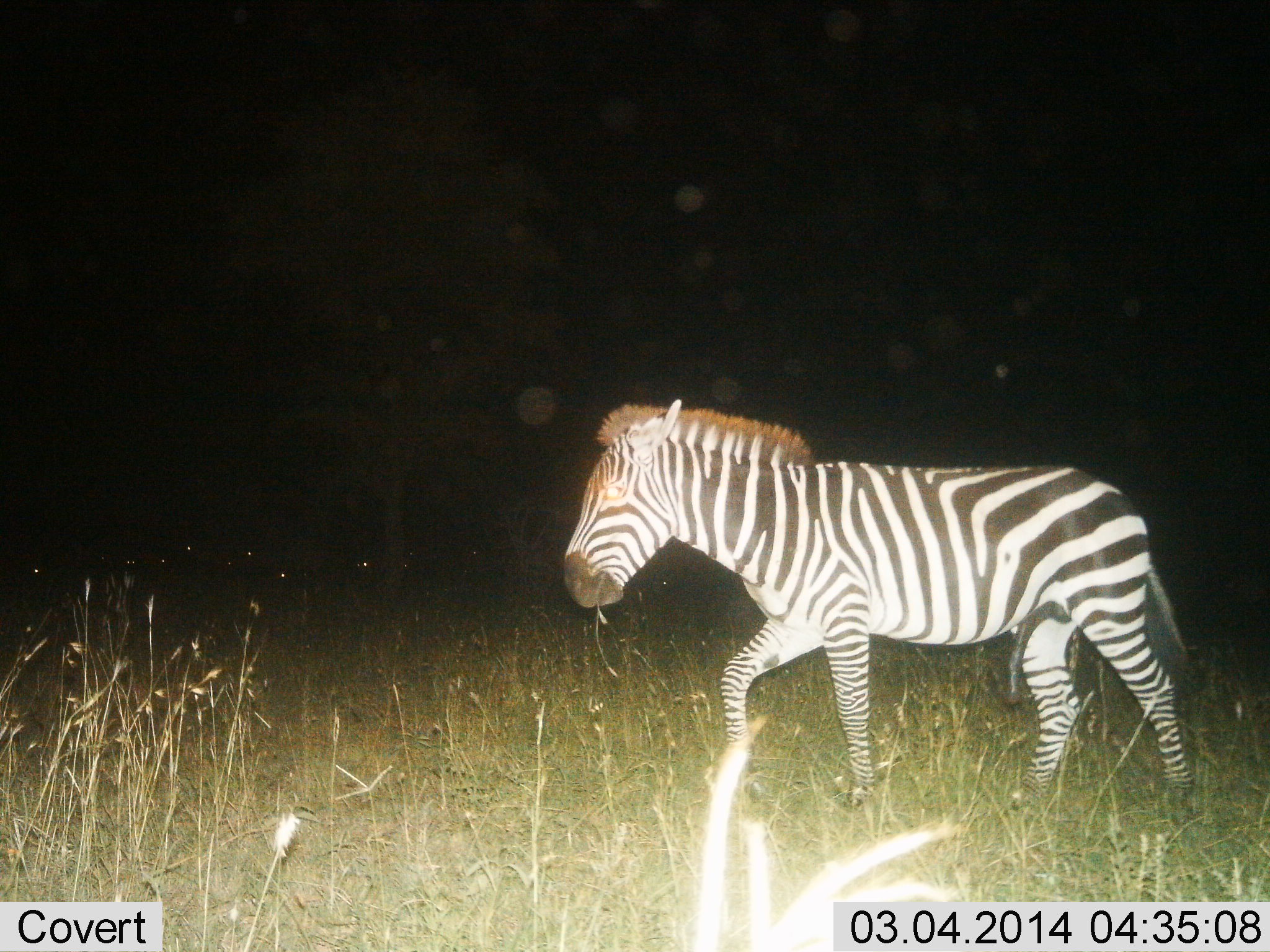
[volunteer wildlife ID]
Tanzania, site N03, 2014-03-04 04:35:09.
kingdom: Animalia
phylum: Chordata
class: Mammalia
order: Perissodactyla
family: Equidae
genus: Equus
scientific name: Equus quagga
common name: plains zebra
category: zebra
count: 1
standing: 10%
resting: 0%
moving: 90%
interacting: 0%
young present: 0%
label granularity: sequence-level